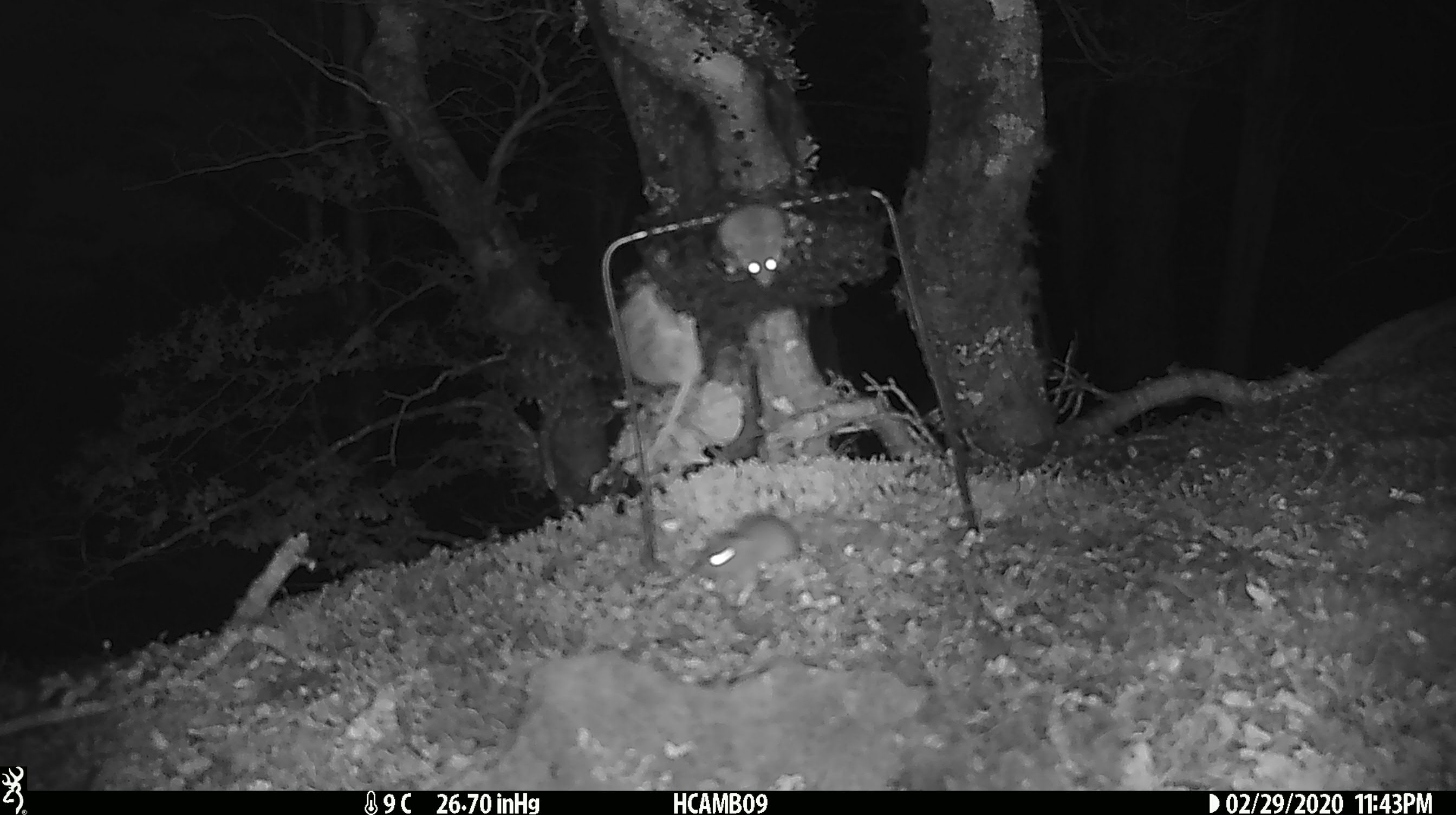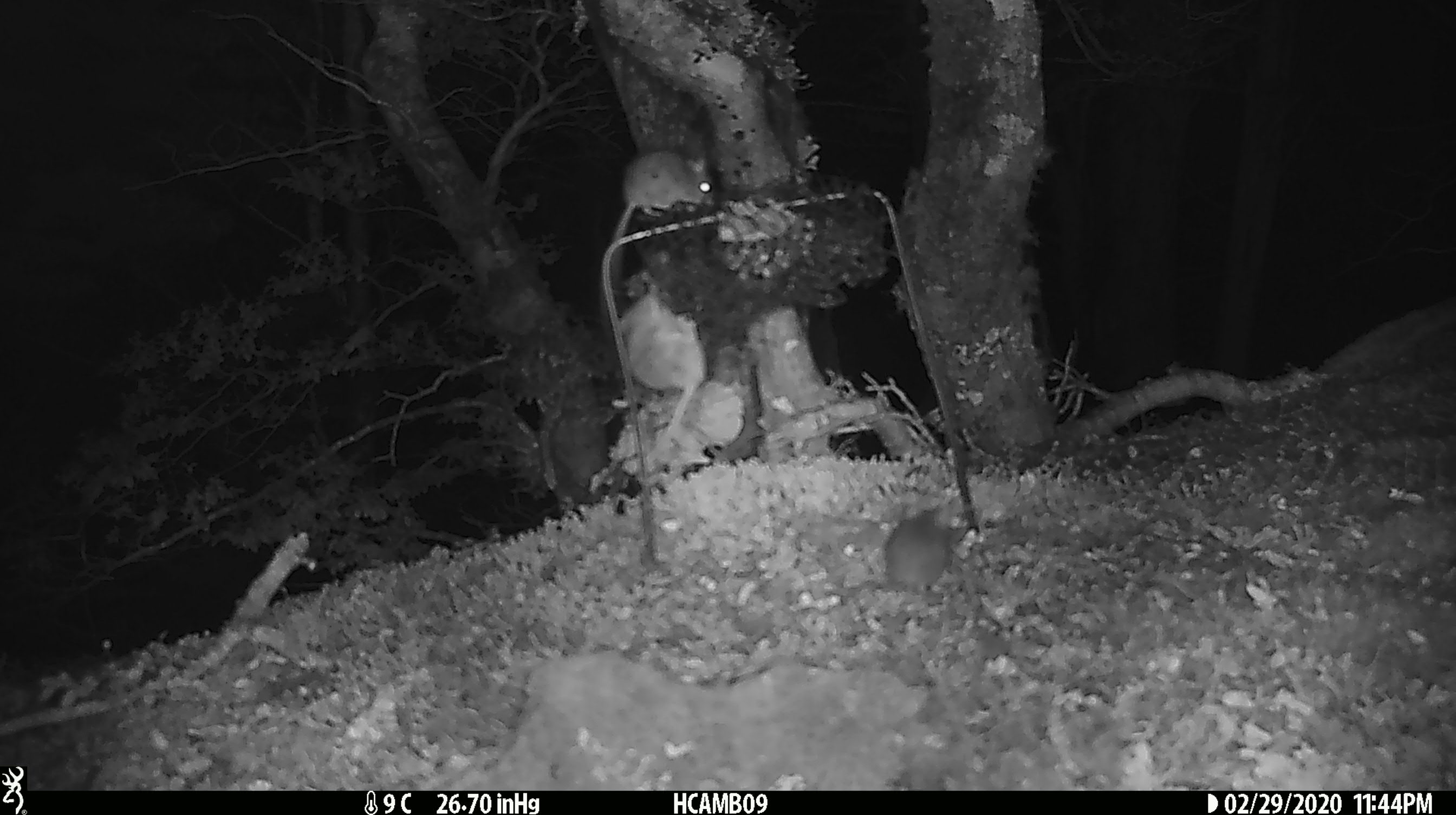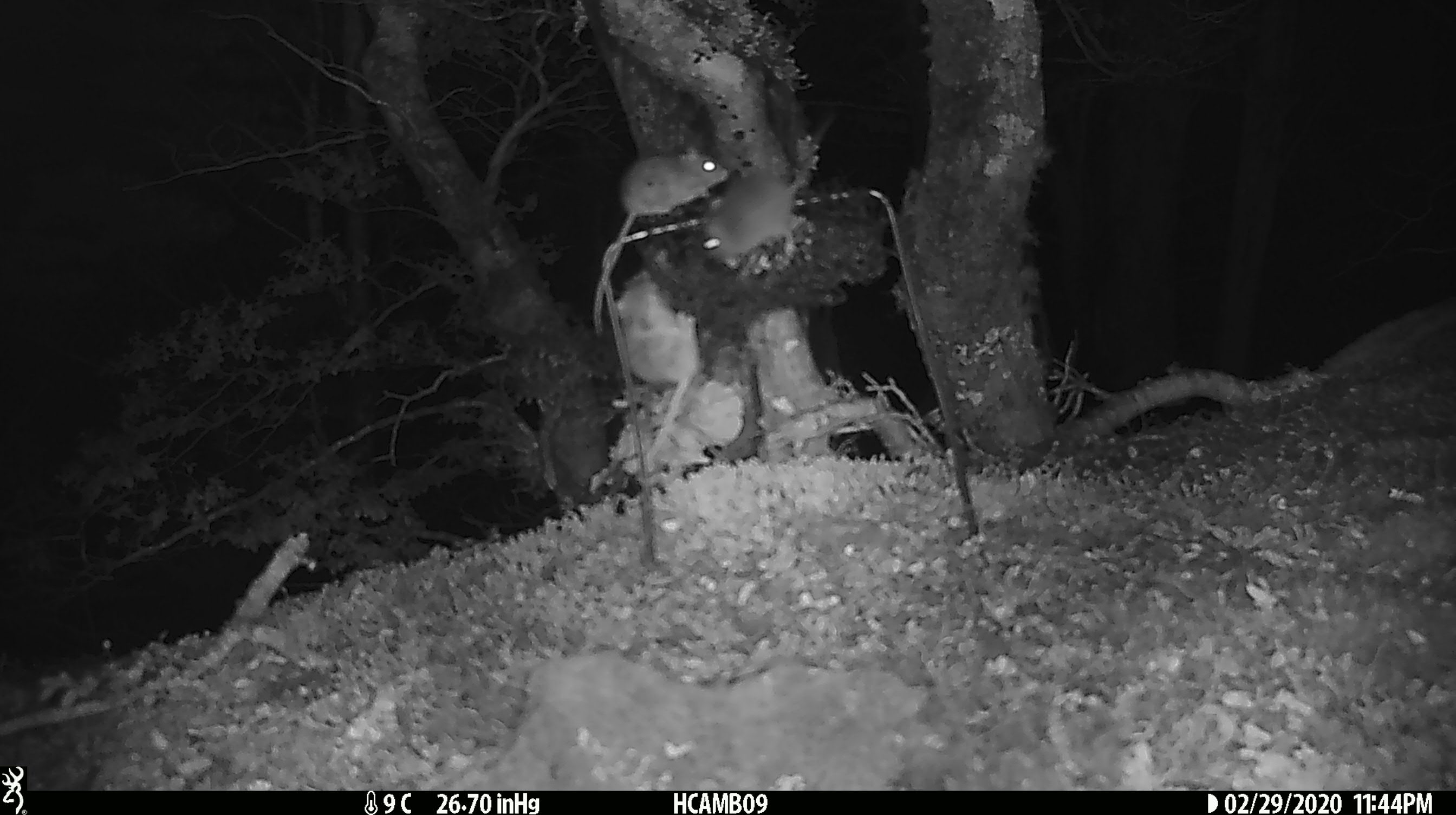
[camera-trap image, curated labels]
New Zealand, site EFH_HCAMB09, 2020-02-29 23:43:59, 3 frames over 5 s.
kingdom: Animalia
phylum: Chordata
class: Mammalia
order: Rodentia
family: Muridae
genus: Mus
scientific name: Mus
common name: mouse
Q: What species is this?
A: Mouse (Mus).